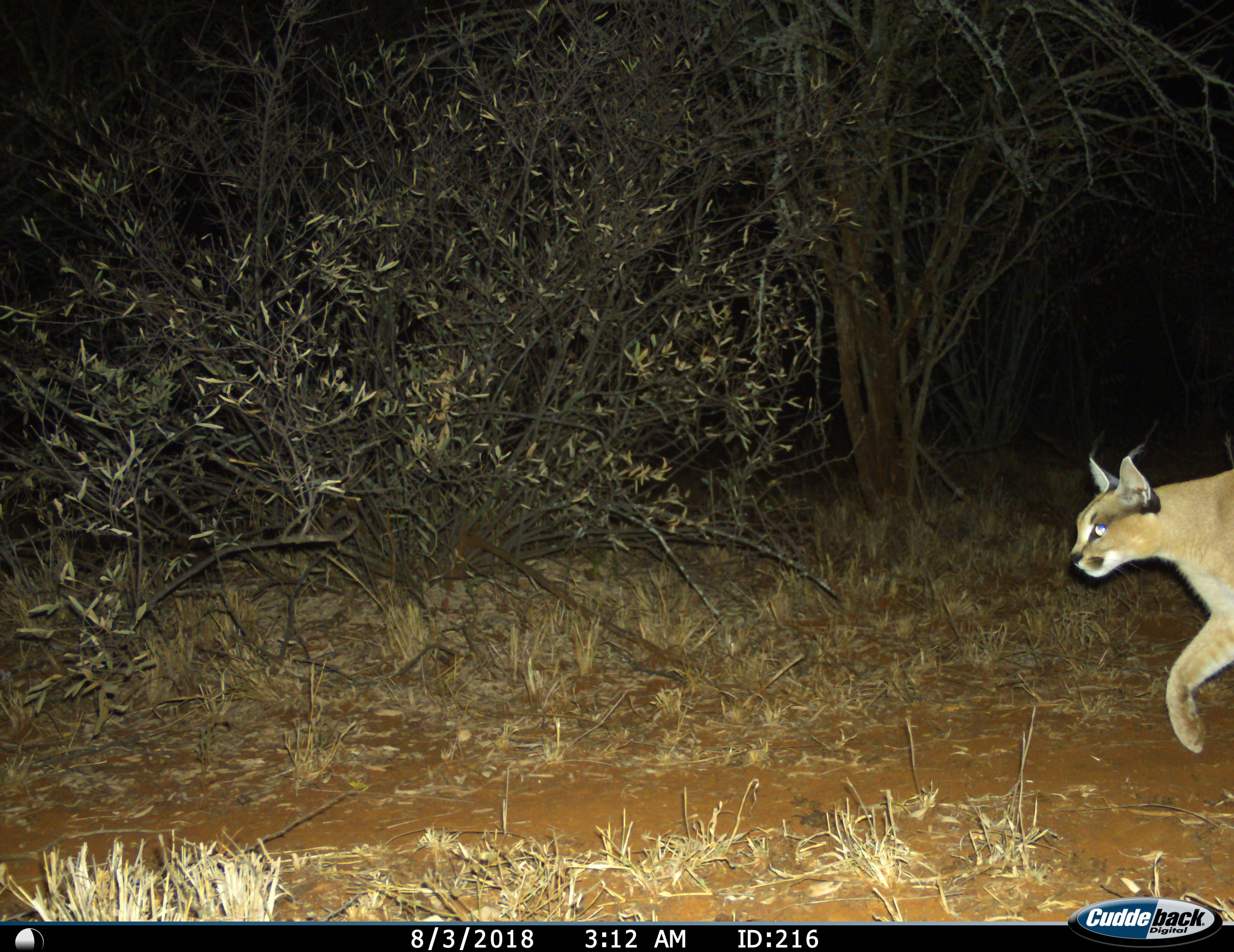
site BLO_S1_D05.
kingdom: Animalia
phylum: Chordata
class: Mammalia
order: Carnivora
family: Felidae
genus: Caracal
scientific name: Caracal caracal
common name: caracal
Caracal (Caracal caracal), count 1. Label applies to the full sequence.